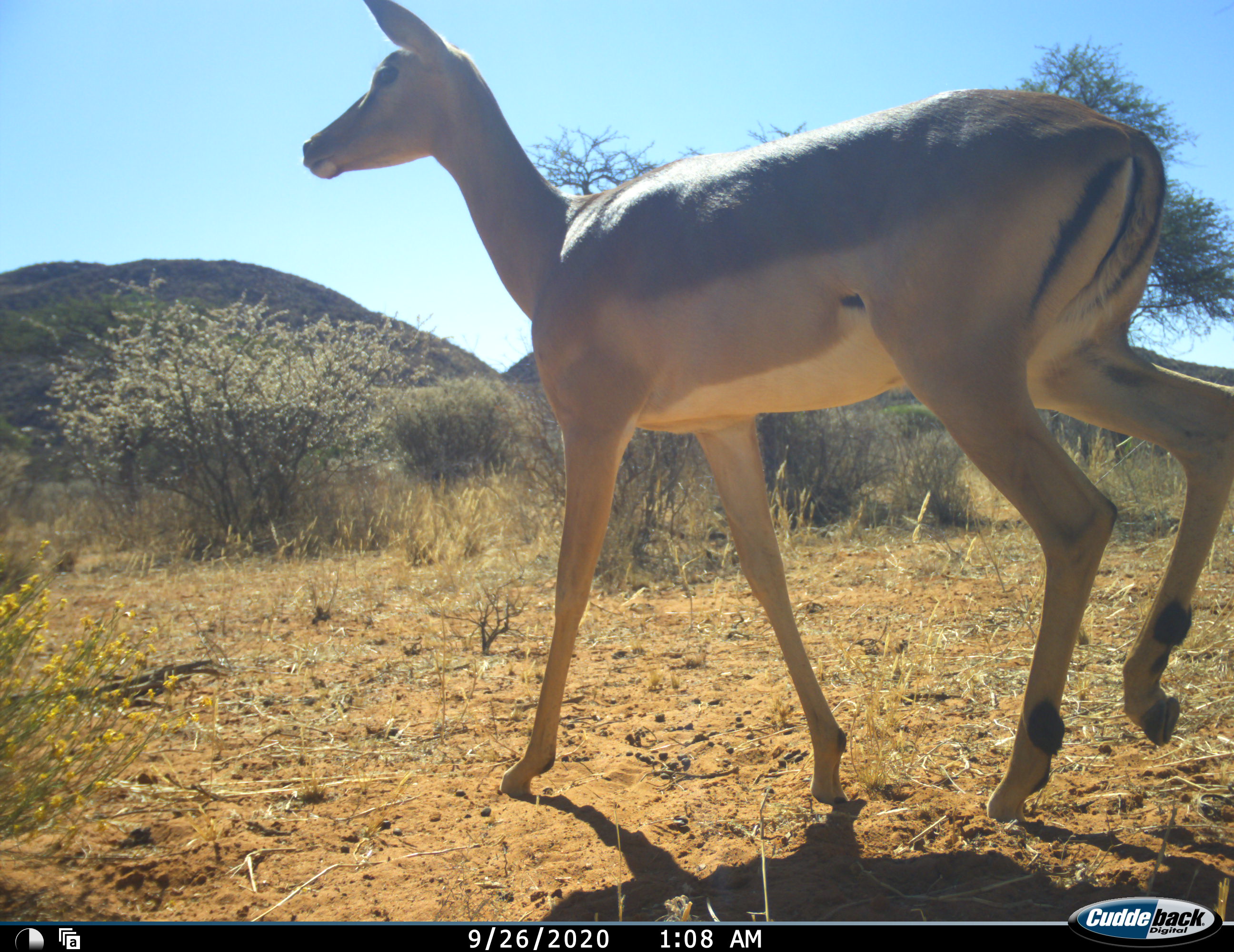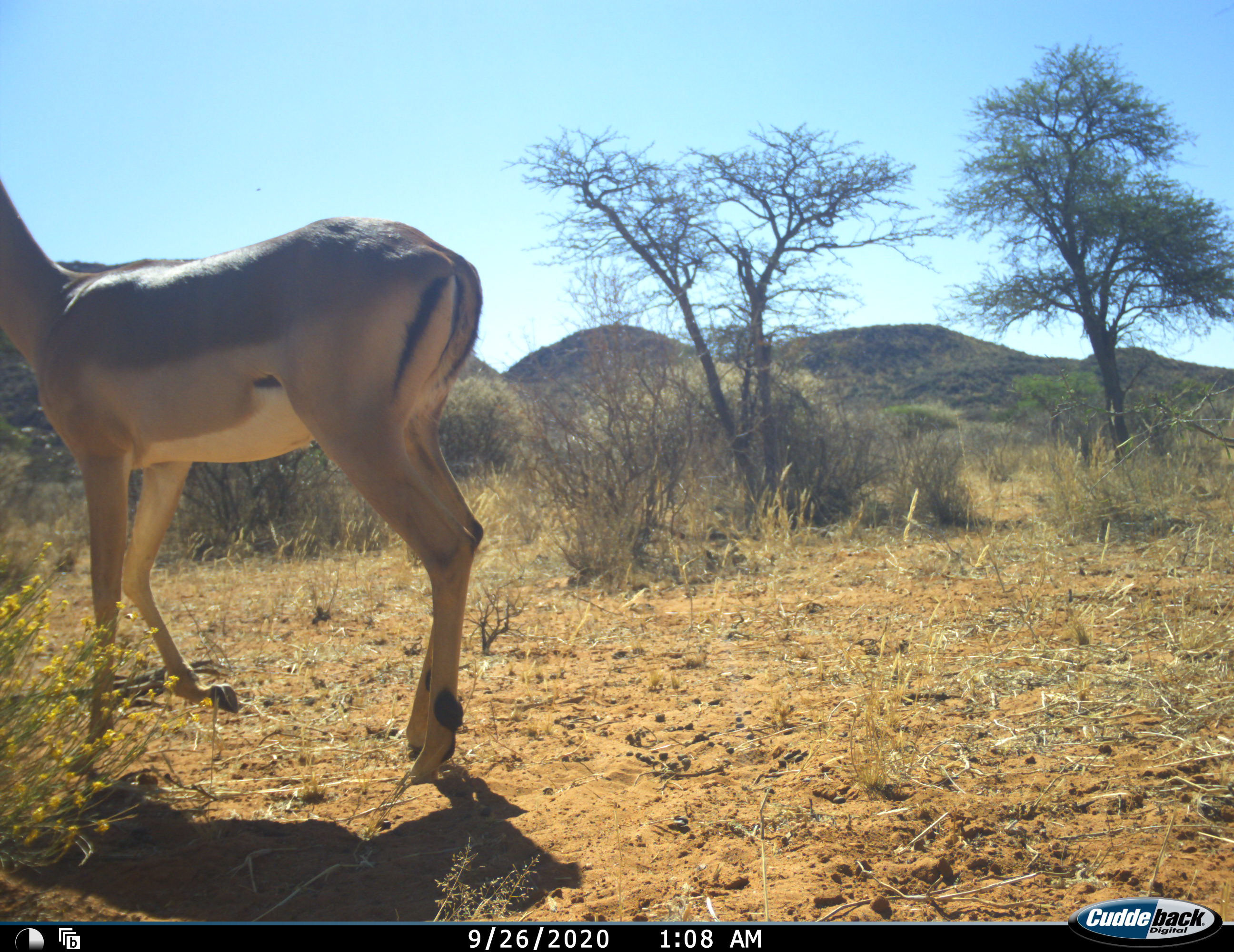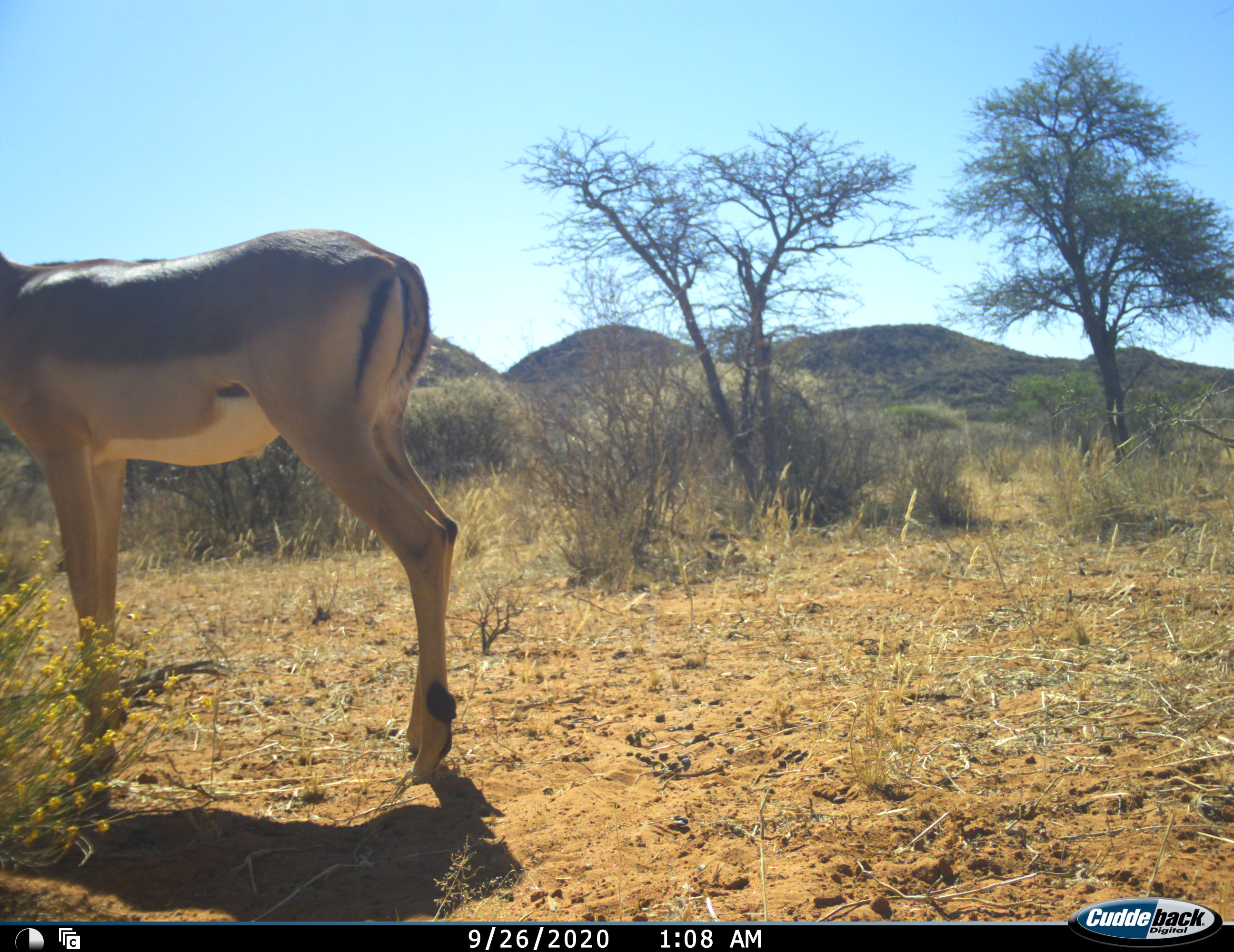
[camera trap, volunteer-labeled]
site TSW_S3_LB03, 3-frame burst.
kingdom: Animalia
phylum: Chordata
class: Mammalia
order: Artiodactyla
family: Bovidae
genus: Aepyceros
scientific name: Aepyceros melampus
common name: impala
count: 1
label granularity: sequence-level